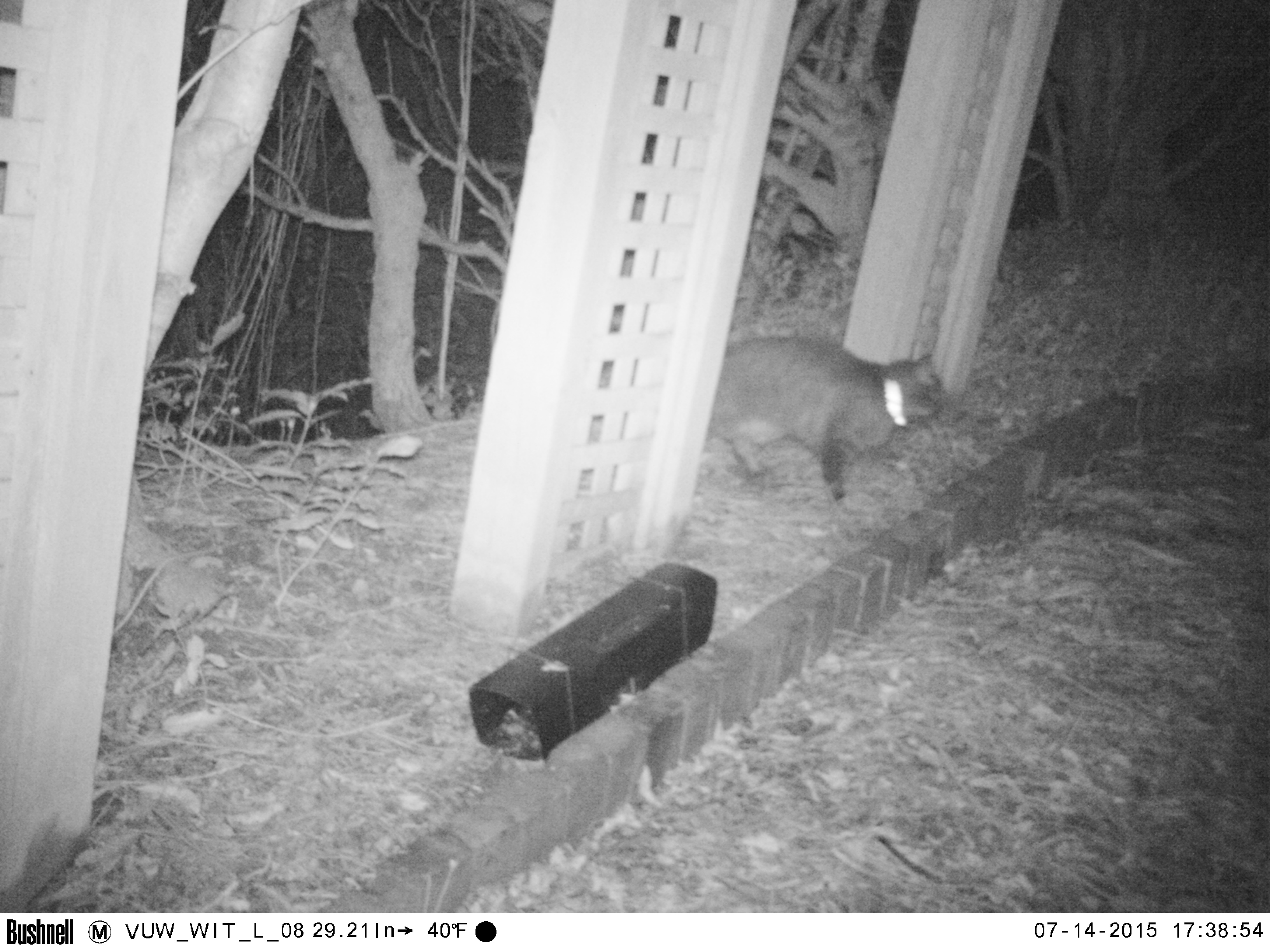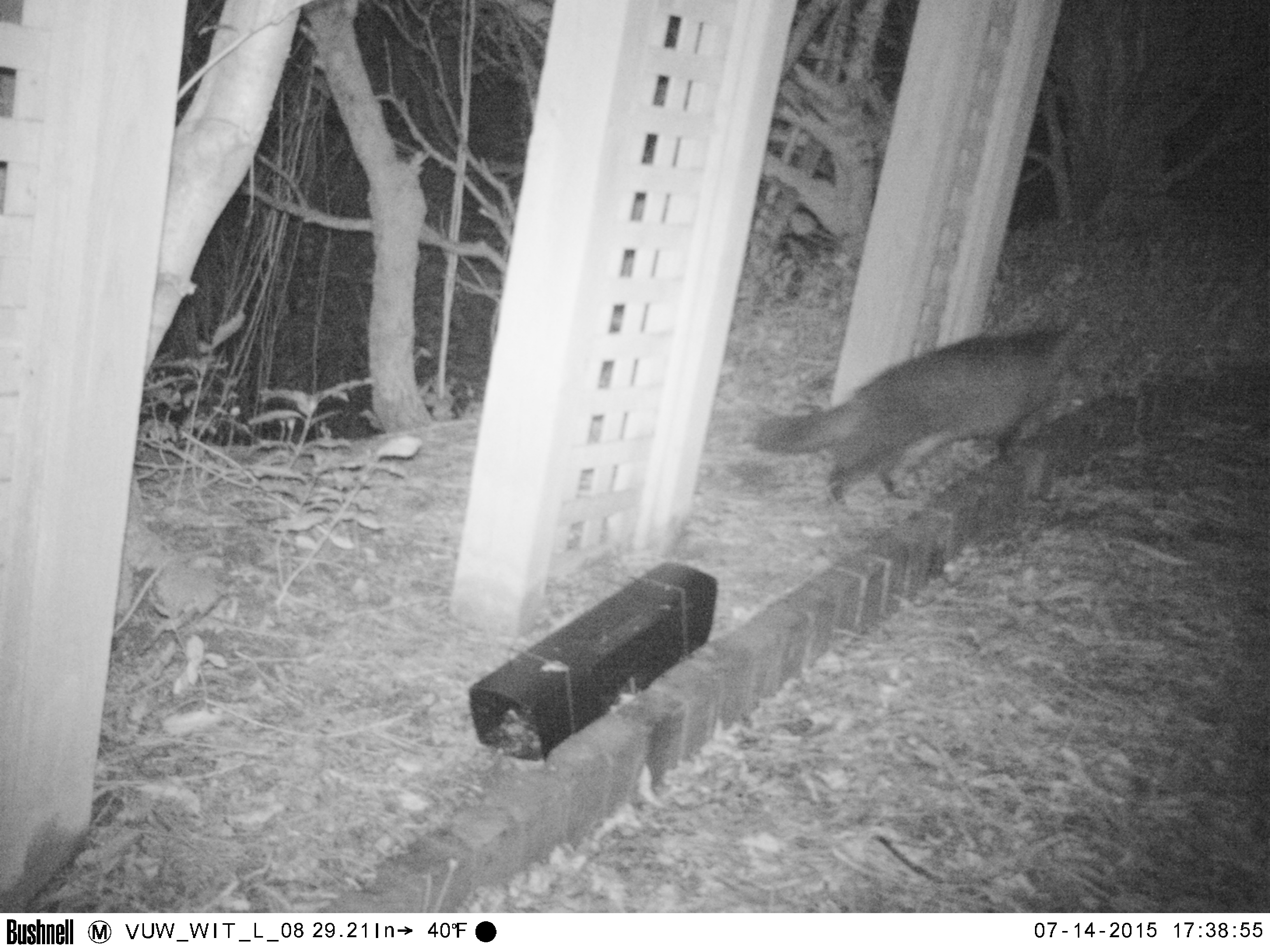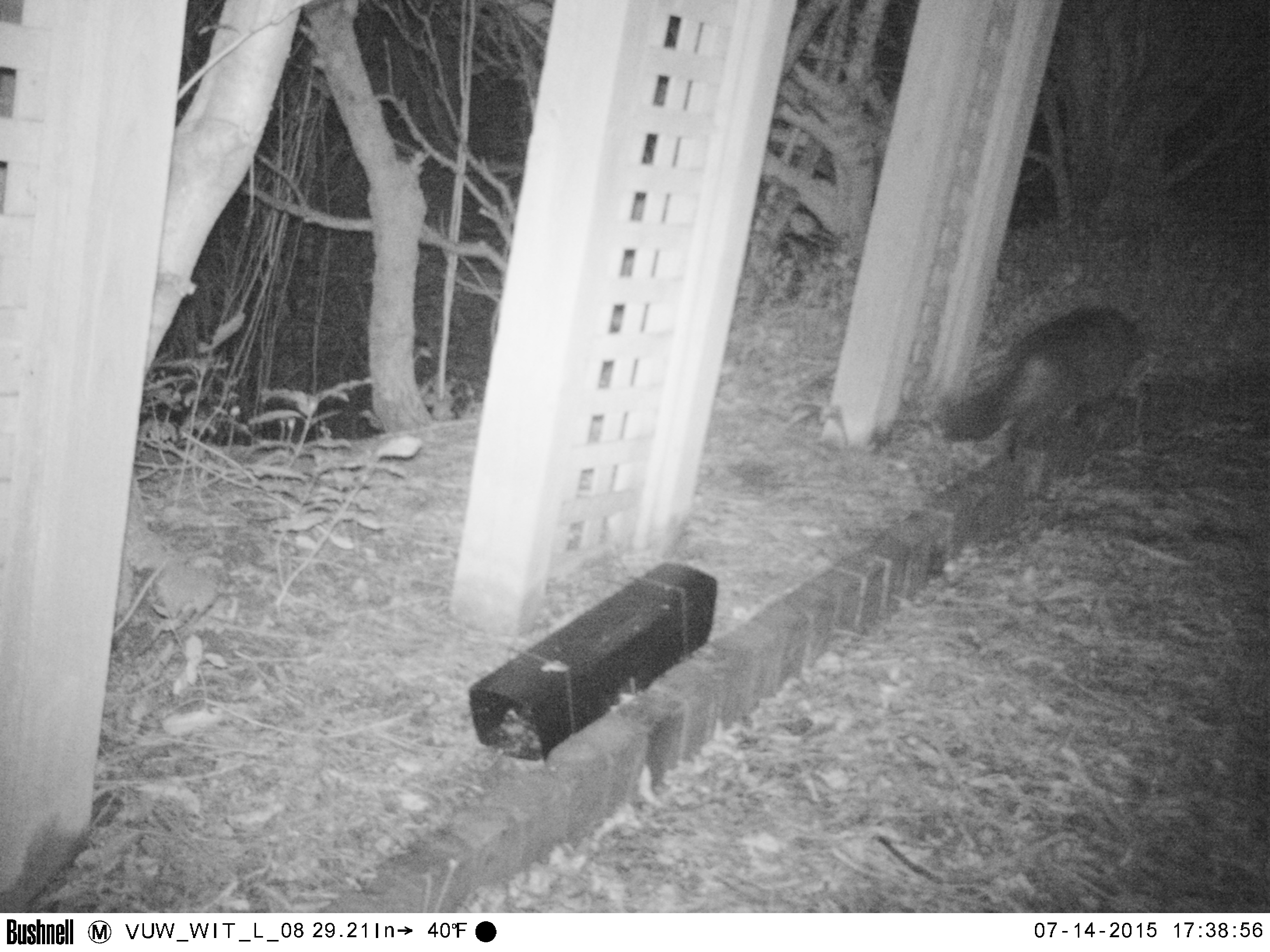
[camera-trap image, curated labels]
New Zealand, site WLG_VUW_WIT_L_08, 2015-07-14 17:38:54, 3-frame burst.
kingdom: Animalia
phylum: Chordata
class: Mammalia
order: Carnivora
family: Felidae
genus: Felis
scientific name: Felis catus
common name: domestic cat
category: cat